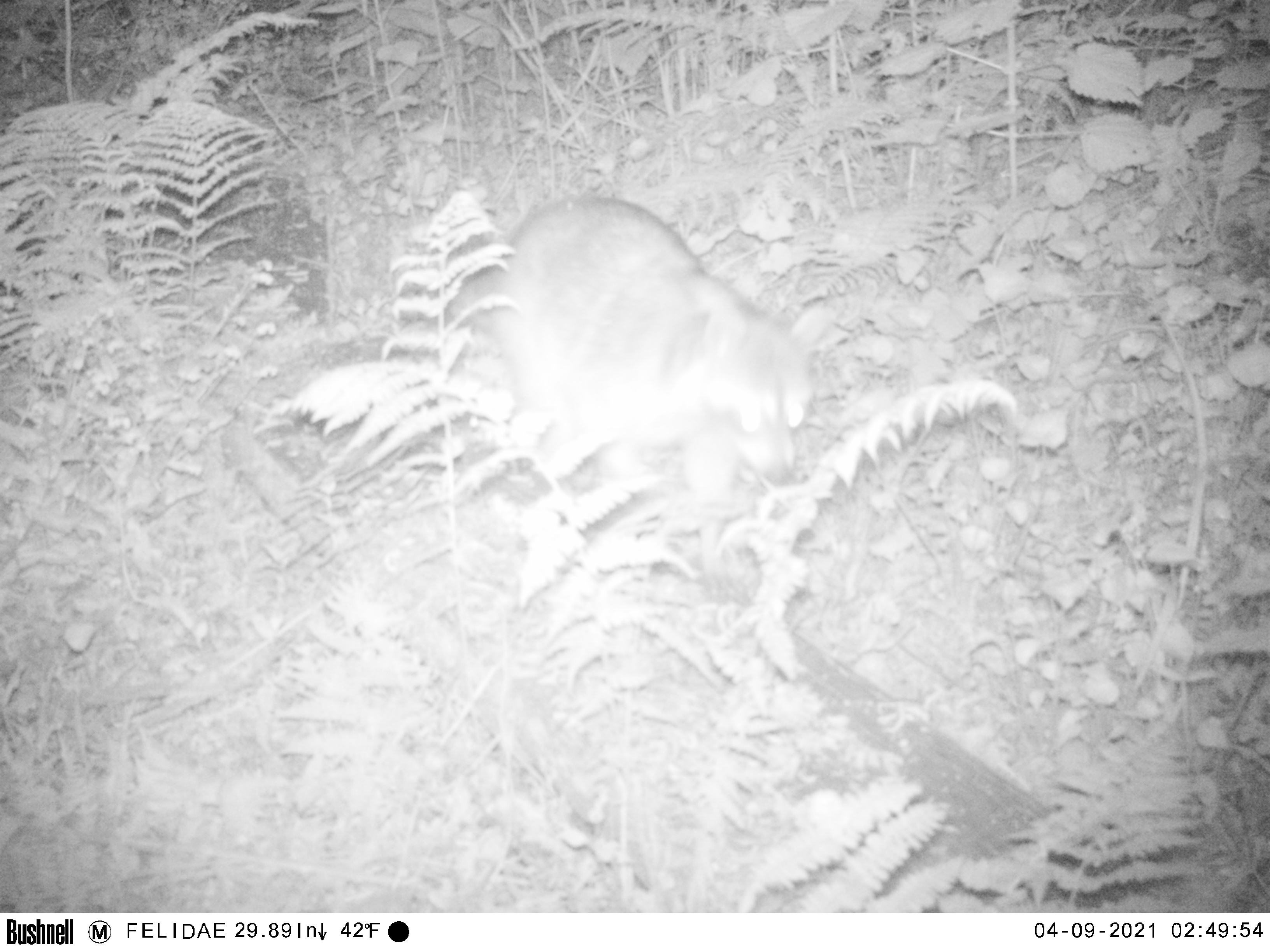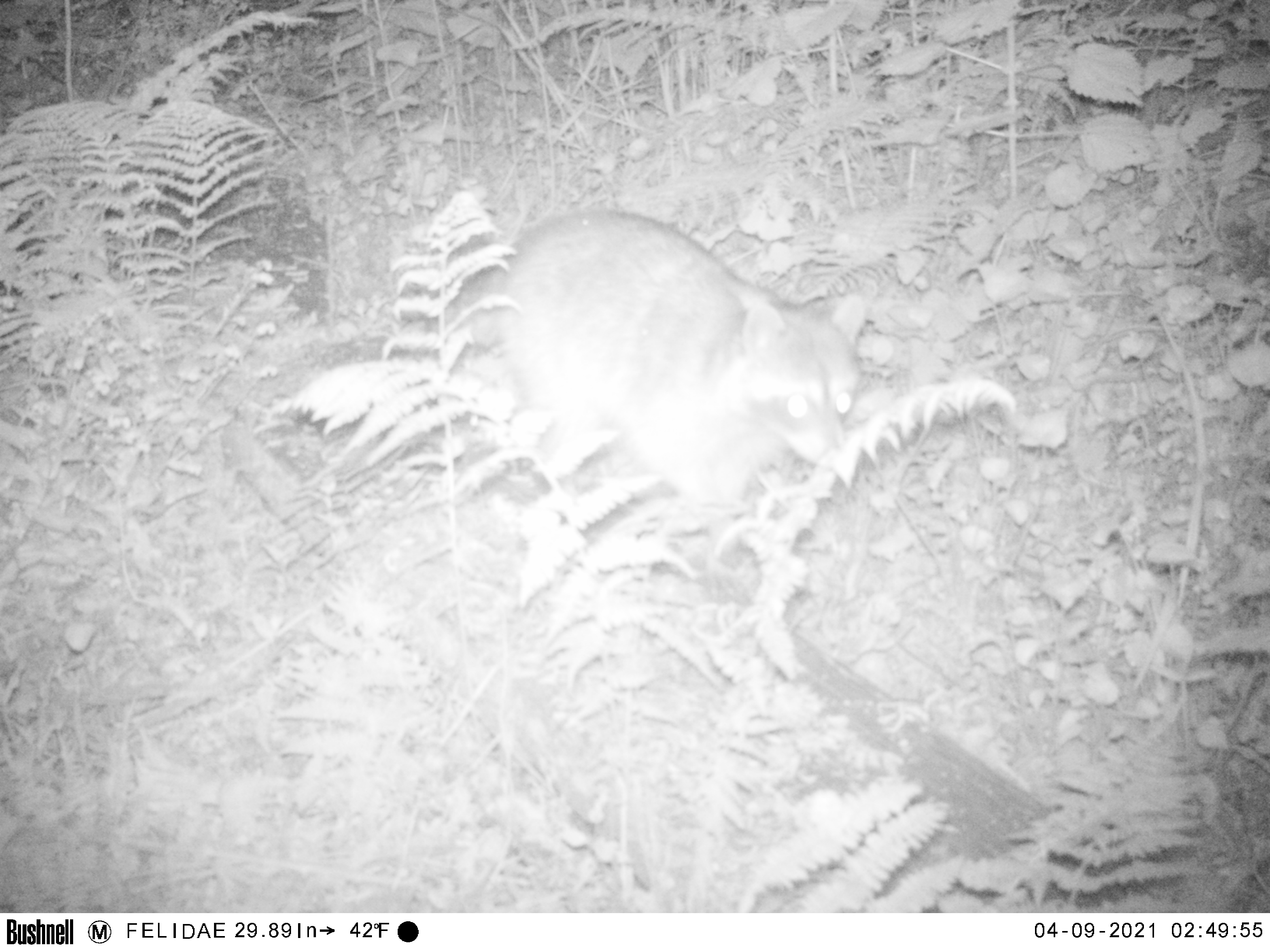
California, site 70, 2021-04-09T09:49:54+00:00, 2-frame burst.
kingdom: Animalia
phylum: Chordata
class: Mammalia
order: Carnivora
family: Procyonidae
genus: Procyon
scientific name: Procyon lotor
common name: raccoon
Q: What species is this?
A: Raccoon (Procyon lotor).